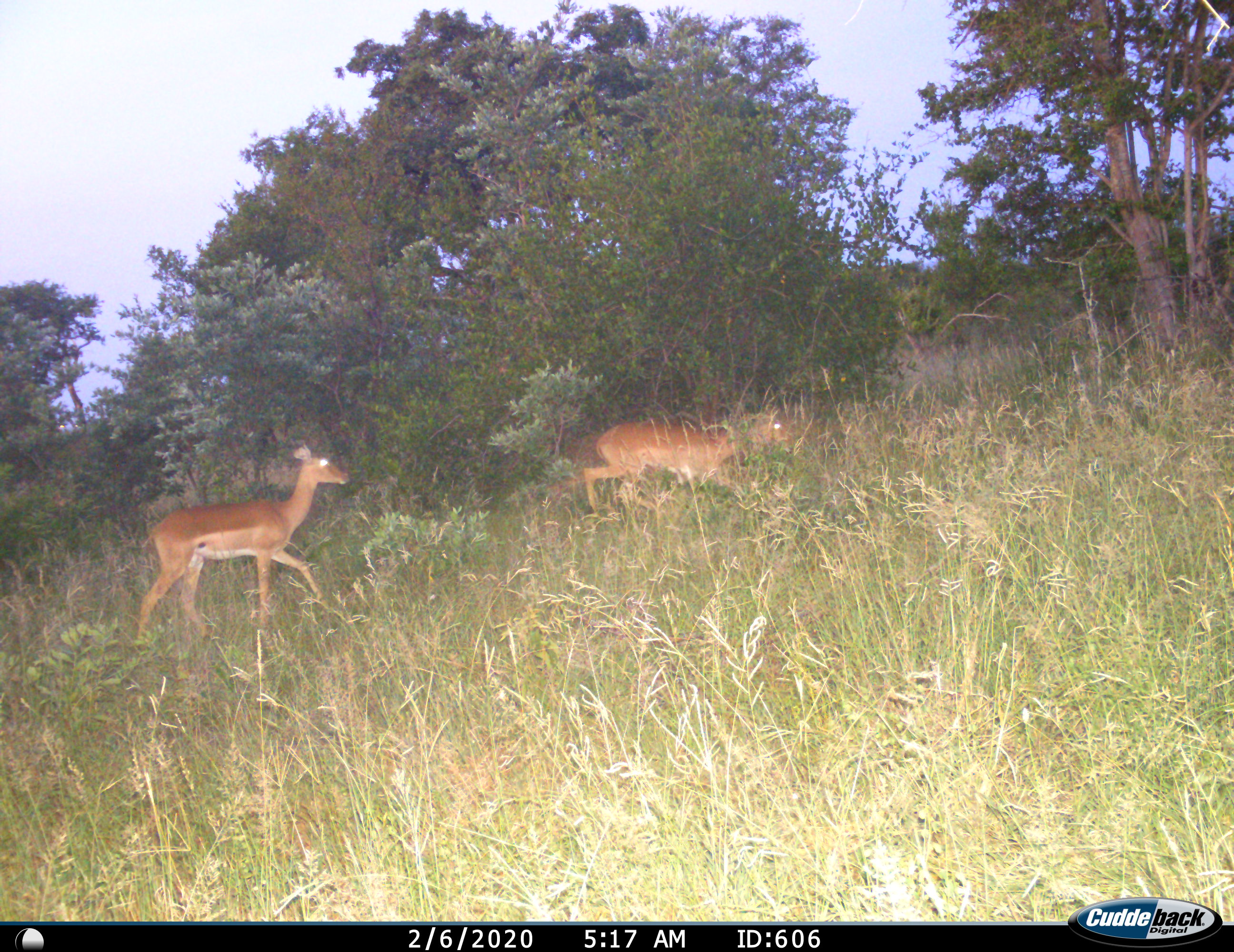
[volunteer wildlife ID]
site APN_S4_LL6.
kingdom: Animalia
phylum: Chordata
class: Mammalia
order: Artiodactyla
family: Bovidae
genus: Aepyceros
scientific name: Aepyceros melampus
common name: impala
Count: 2.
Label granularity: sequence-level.